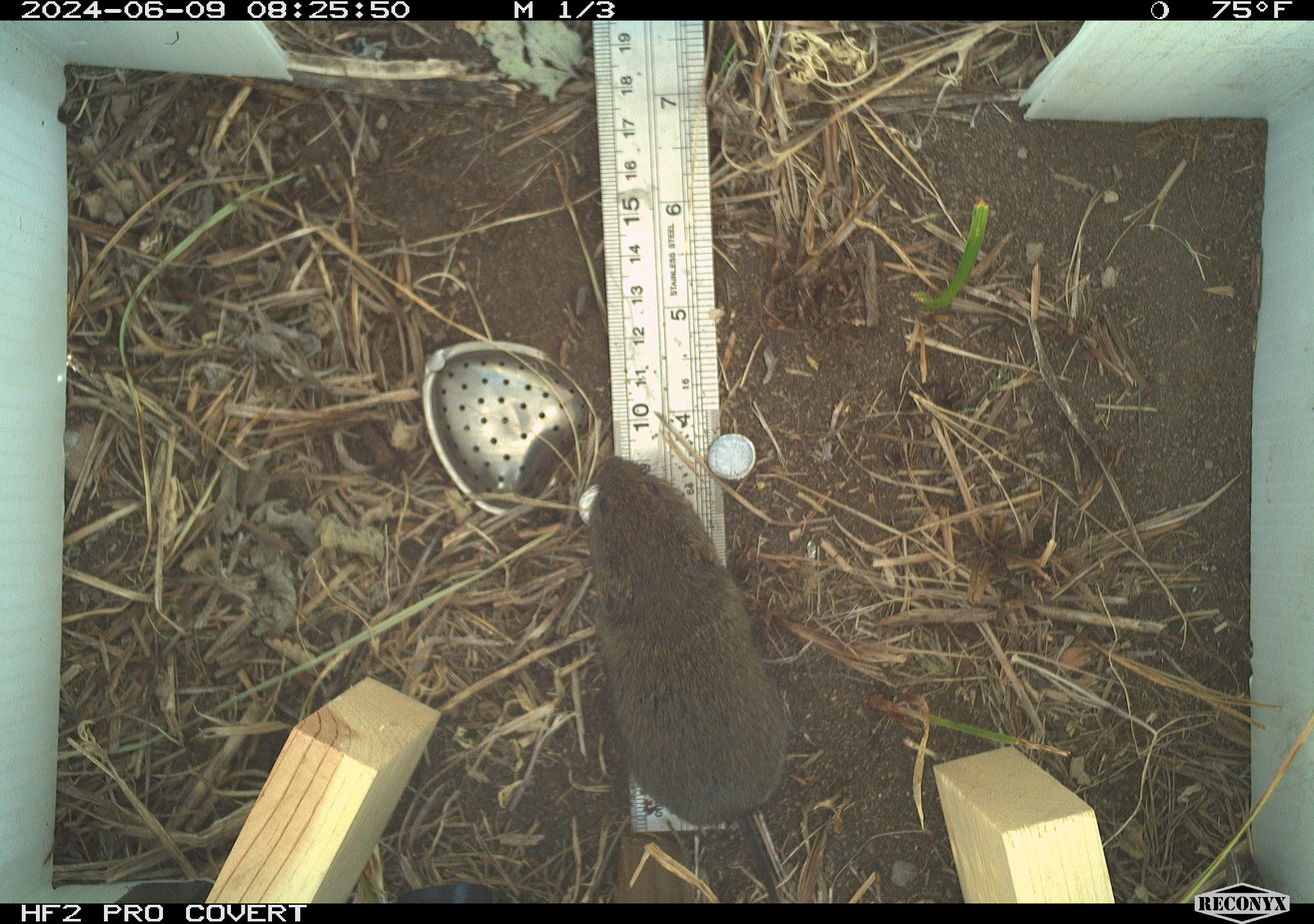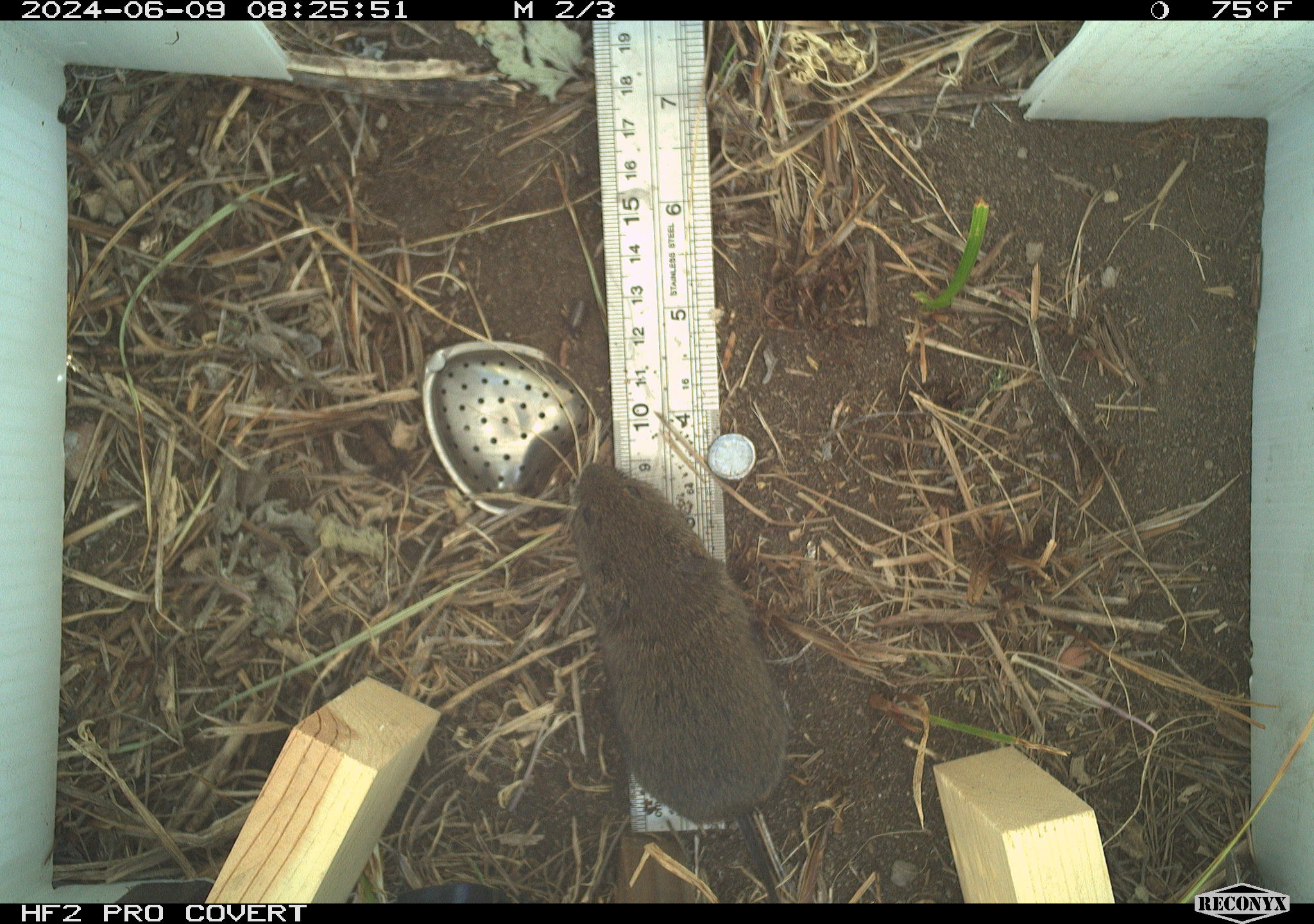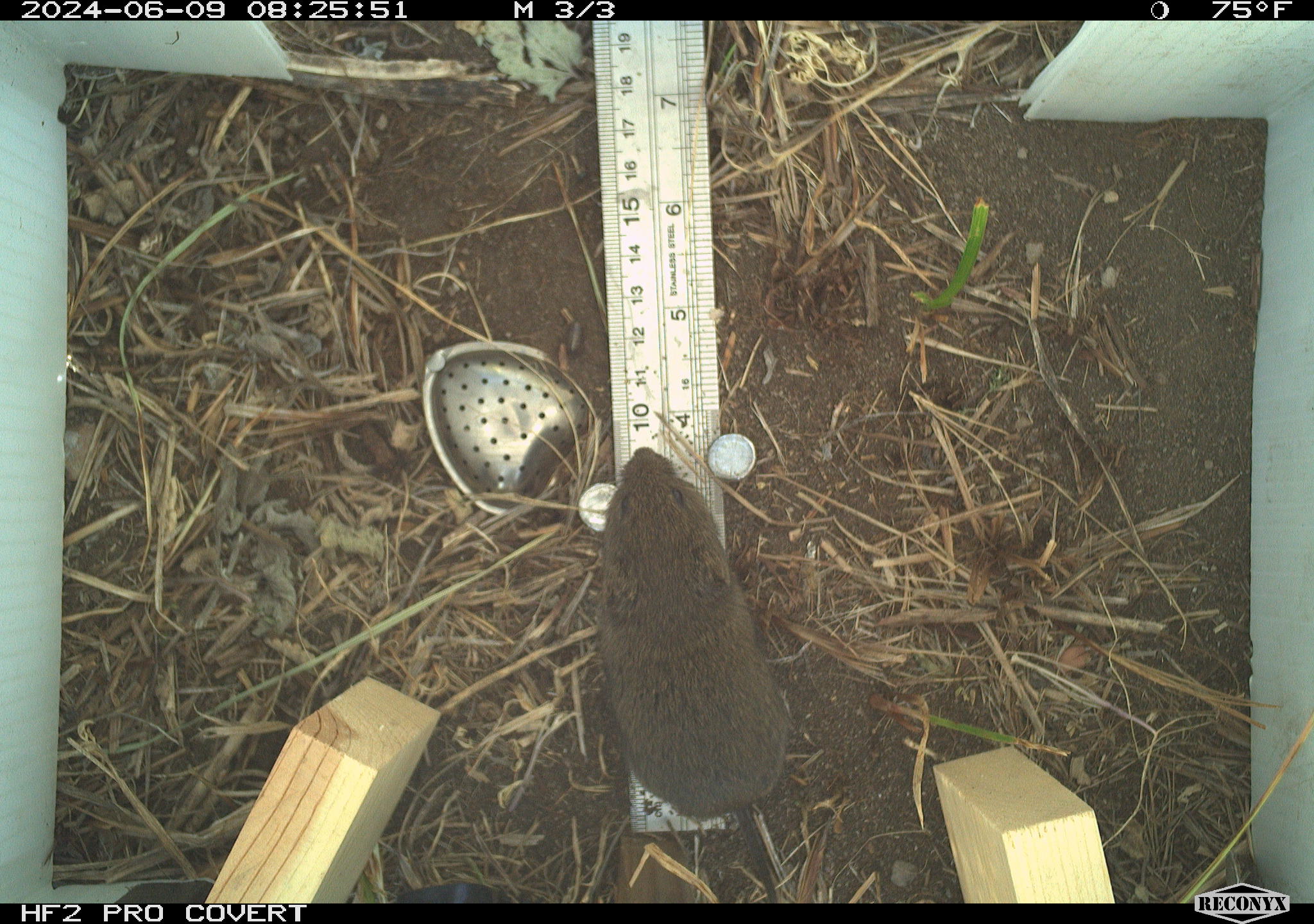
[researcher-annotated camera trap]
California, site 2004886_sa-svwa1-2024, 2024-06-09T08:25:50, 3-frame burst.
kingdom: Animalia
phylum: Chordata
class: Mammalia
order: Rodentia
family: Cricetidae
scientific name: Arvicolinae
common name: voles, lemmings, and muskrats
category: arvicolinae subfamily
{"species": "arvicolinae subfamily (voles, lemmings, and muskrats) (Arvicolinae)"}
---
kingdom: Animalia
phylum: Arthropoda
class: Malacostraca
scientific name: Malacostraca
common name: amphipods, crabs, isopods, krill, lobsters and shrimps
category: malacostracan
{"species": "malacostracan (amphipods, crabs, isopods, krill, lobsters and shrimps) (Malacostraca)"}